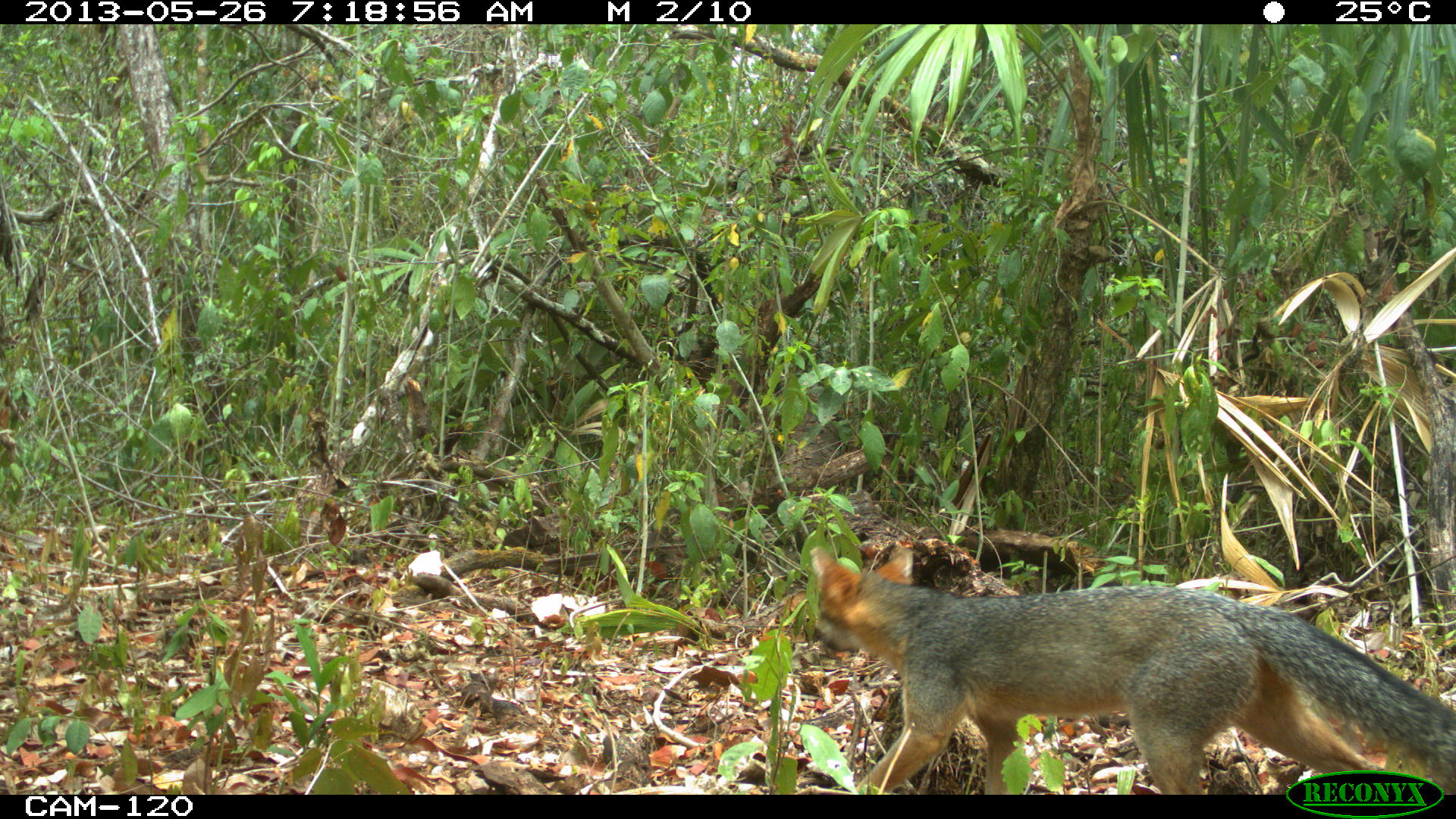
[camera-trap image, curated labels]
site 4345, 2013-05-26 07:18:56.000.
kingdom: Animalia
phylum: Chordata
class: Mammalia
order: Carnivora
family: Canidae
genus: Urocyon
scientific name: Urocyon cinereoargenteus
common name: gray fox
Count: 1.